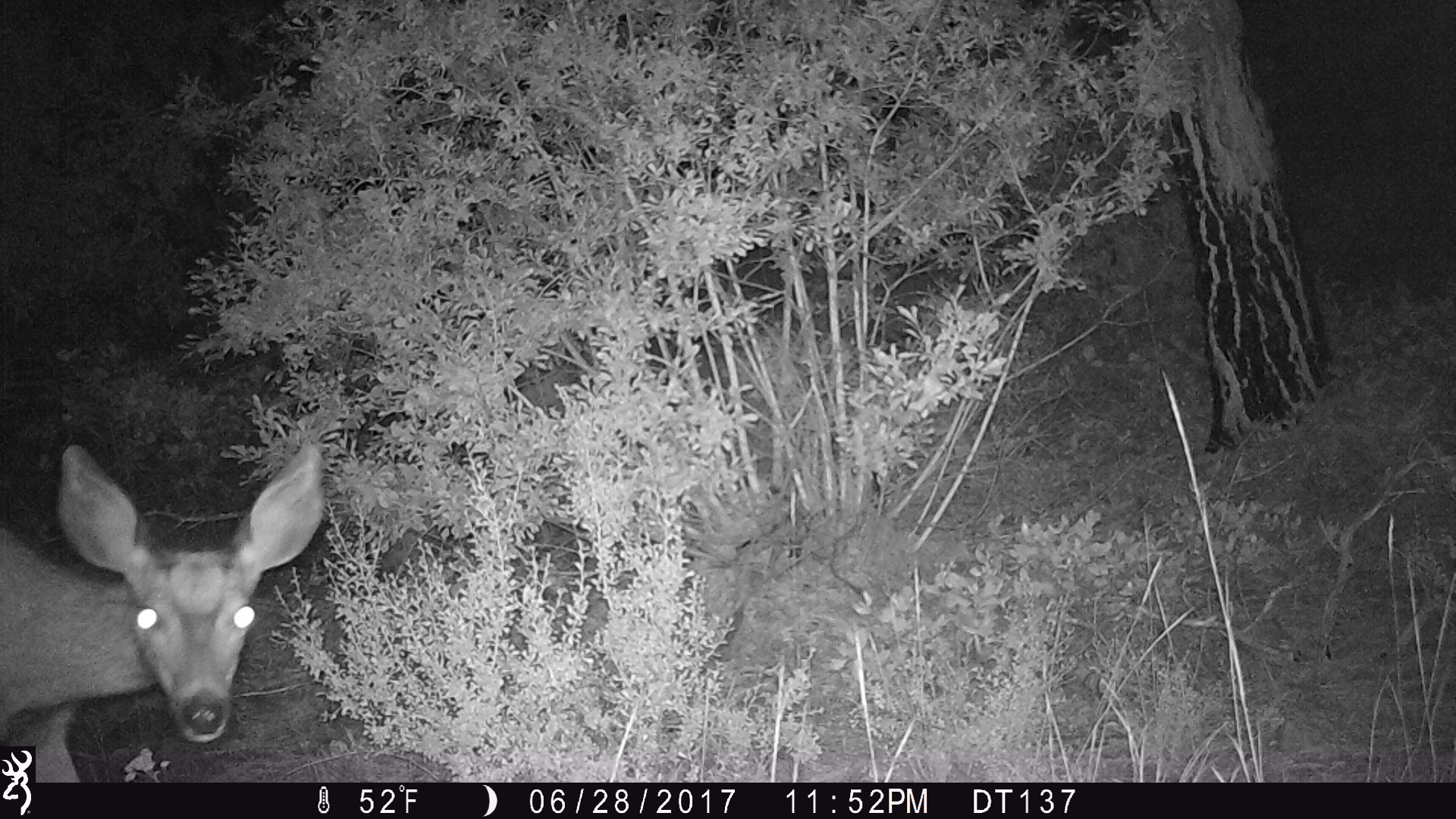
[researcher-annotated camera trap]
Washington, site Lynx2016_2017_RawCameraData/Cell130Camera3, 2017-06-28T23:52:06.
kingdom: Animalia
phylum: Chordata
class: Mammalia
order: Artiodactyla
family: Cervidae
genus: Odocoileus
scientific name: Odocoileus hemionus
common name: mule deer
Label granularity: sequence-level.